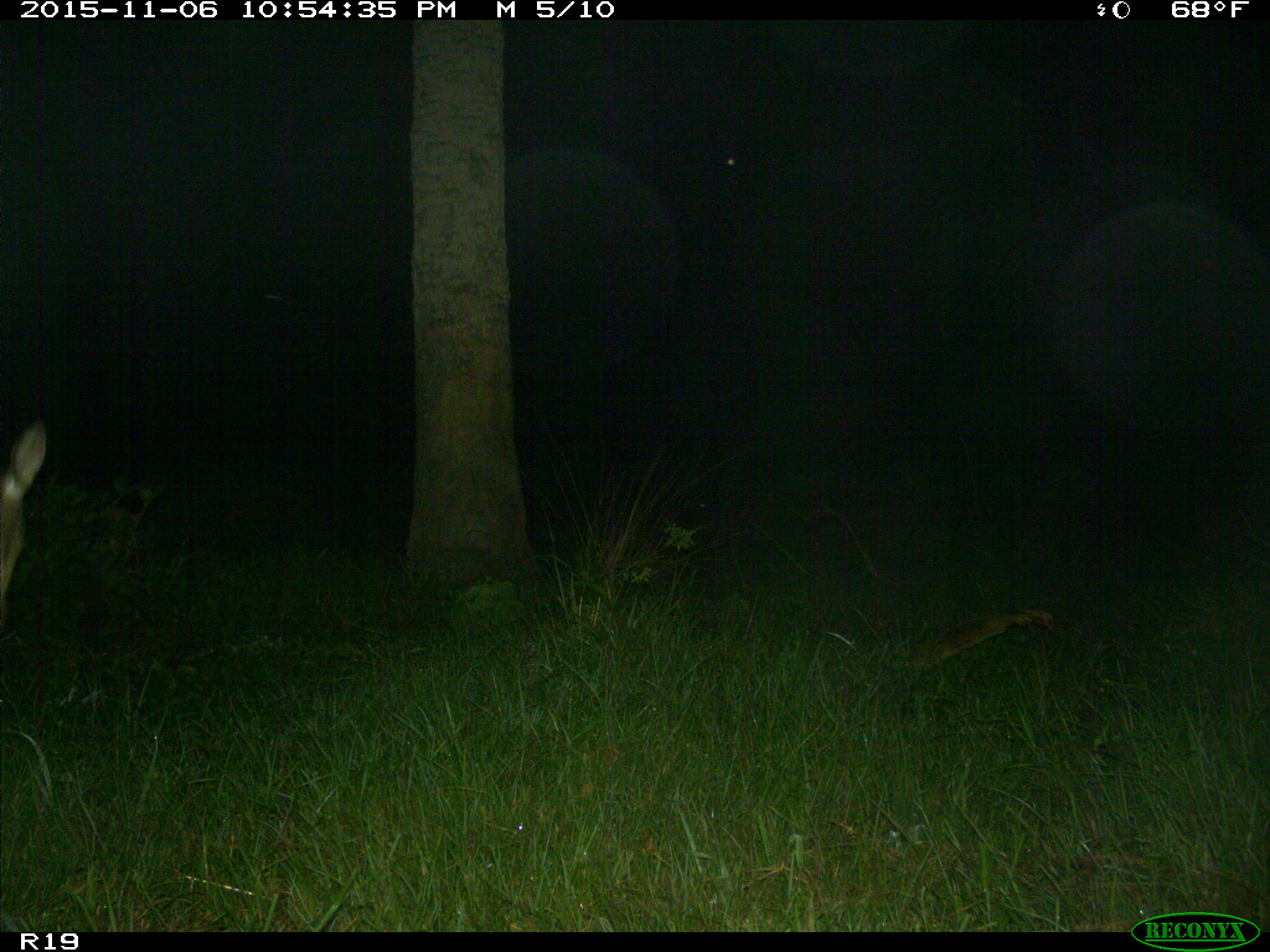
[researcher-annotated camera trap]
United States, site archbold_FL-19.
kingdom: Animalia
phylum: Chordata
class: Mammalia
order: Artiodactyla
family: Cervidae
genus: Odocoileus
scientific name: Odocoileus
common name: deer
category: unidentified deer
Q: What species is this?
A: Unidentified deer (deer) (Odocoileus).